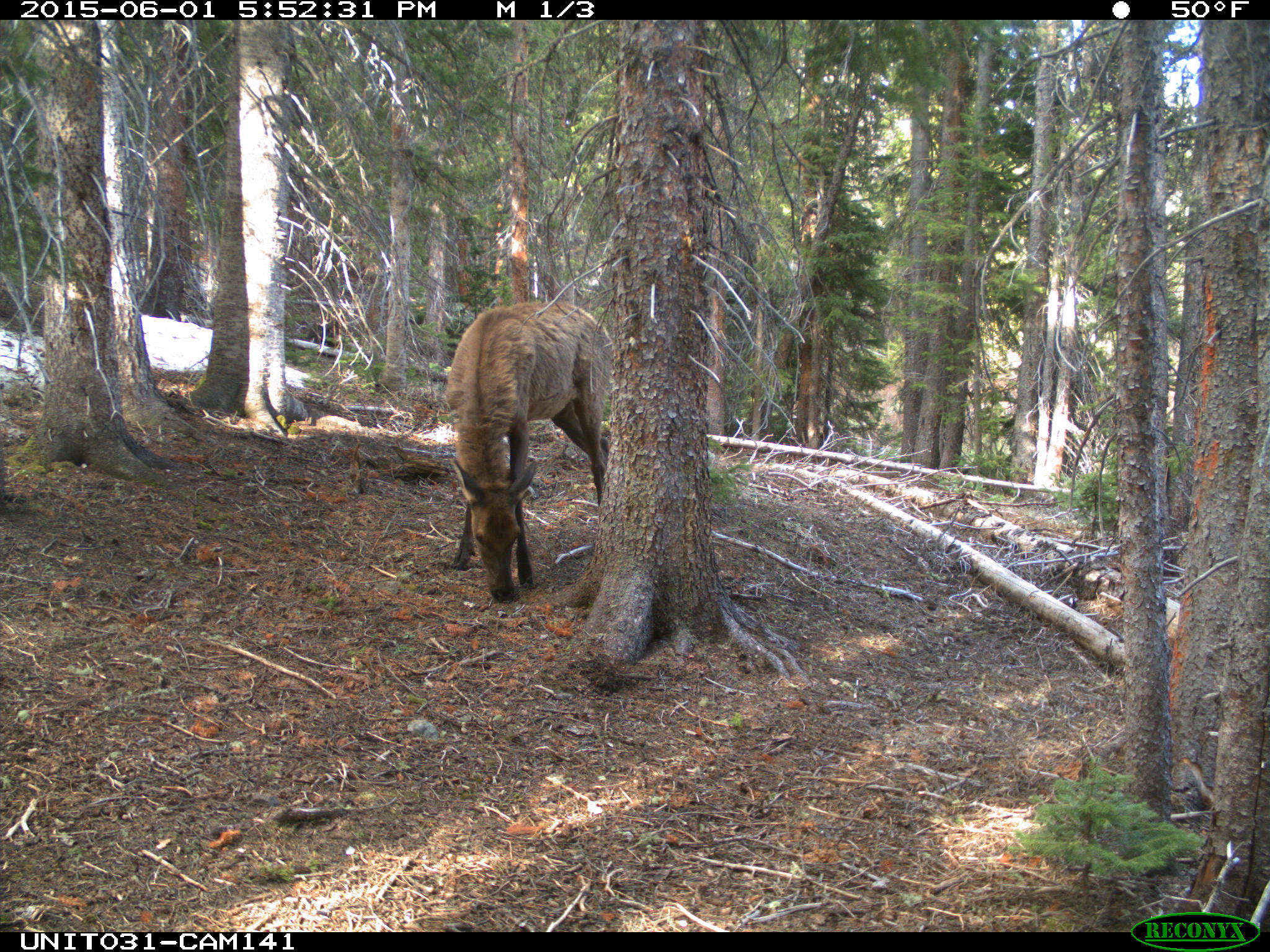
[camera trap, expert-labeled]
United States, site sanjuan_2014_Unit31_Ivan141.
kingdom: Animalia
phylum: Chordata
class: Mammalia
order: Artiodactyla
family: Cervidae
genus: Cervus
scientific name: Cervus elaphus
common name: red deer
Cervus elaphus (red deer).